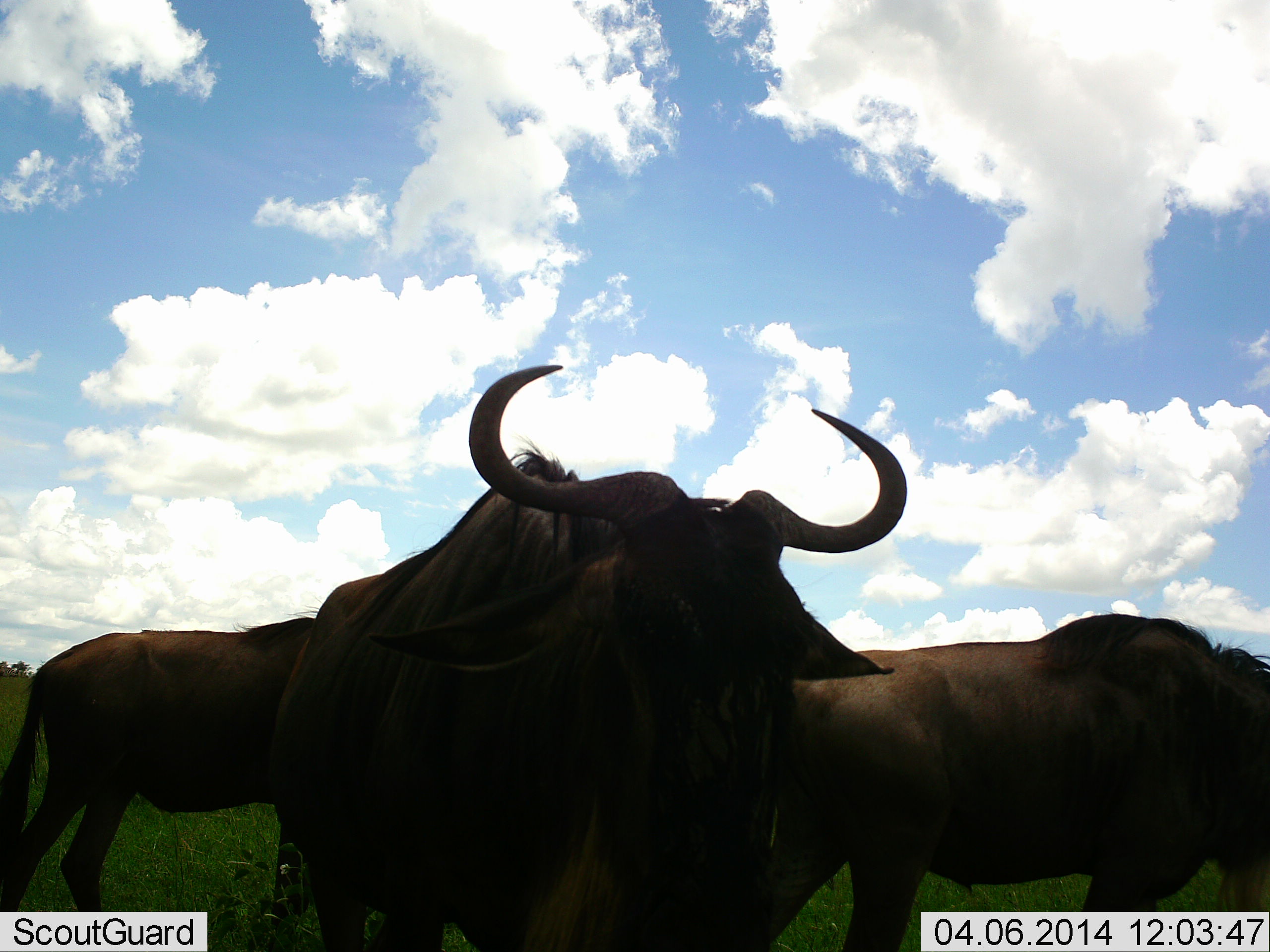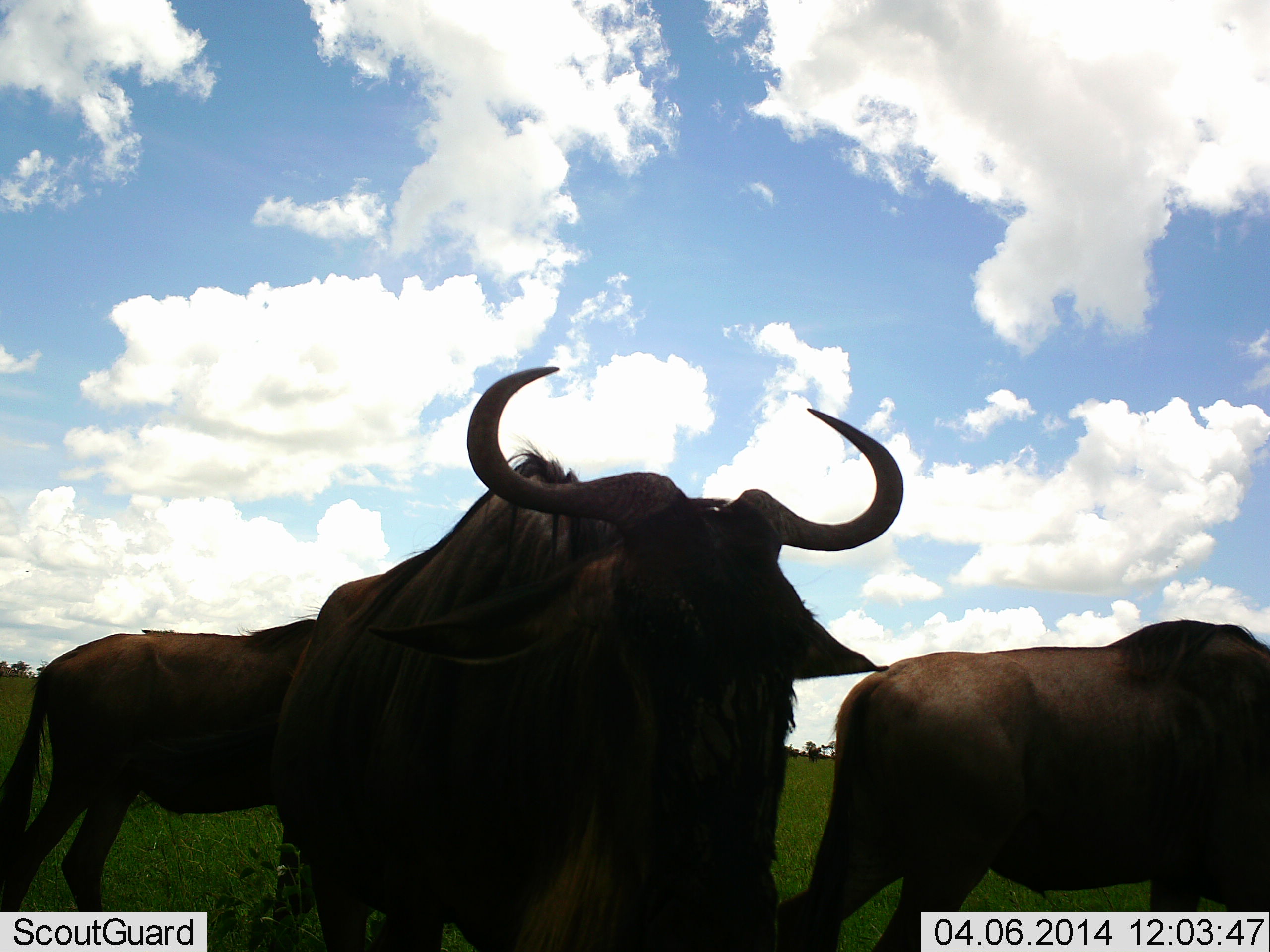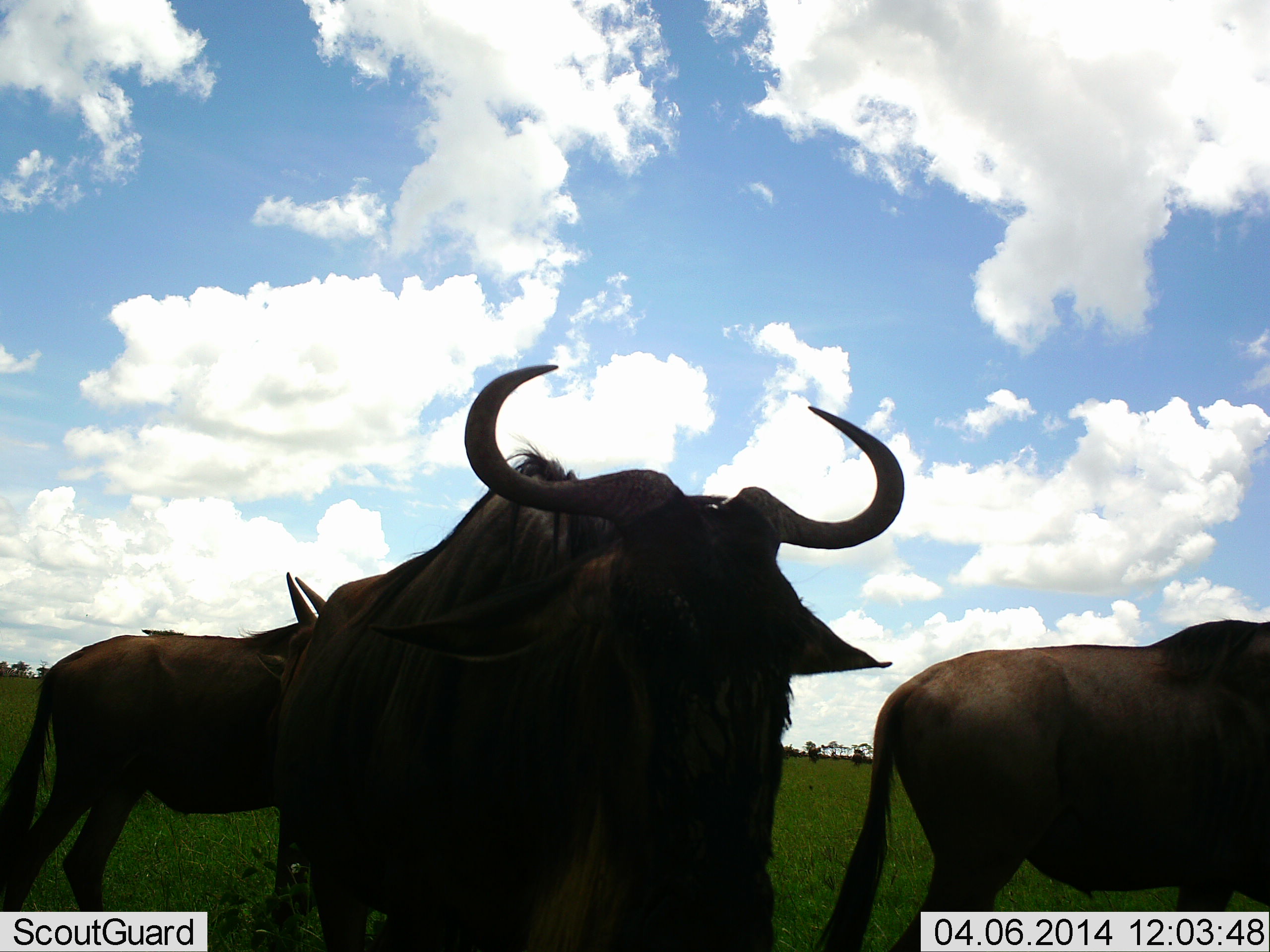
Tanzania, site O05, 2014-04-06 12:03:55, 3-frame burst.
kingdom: Animalia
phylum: Chordata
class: Mammalia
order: Artiodactyla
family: Bovidae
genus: Connochaetes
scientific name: Connochaetes taurinus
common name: blue wildebeest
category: wildebeest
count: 3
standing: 80%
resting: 0%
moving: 10%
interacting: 0%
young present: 0%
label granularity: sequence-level